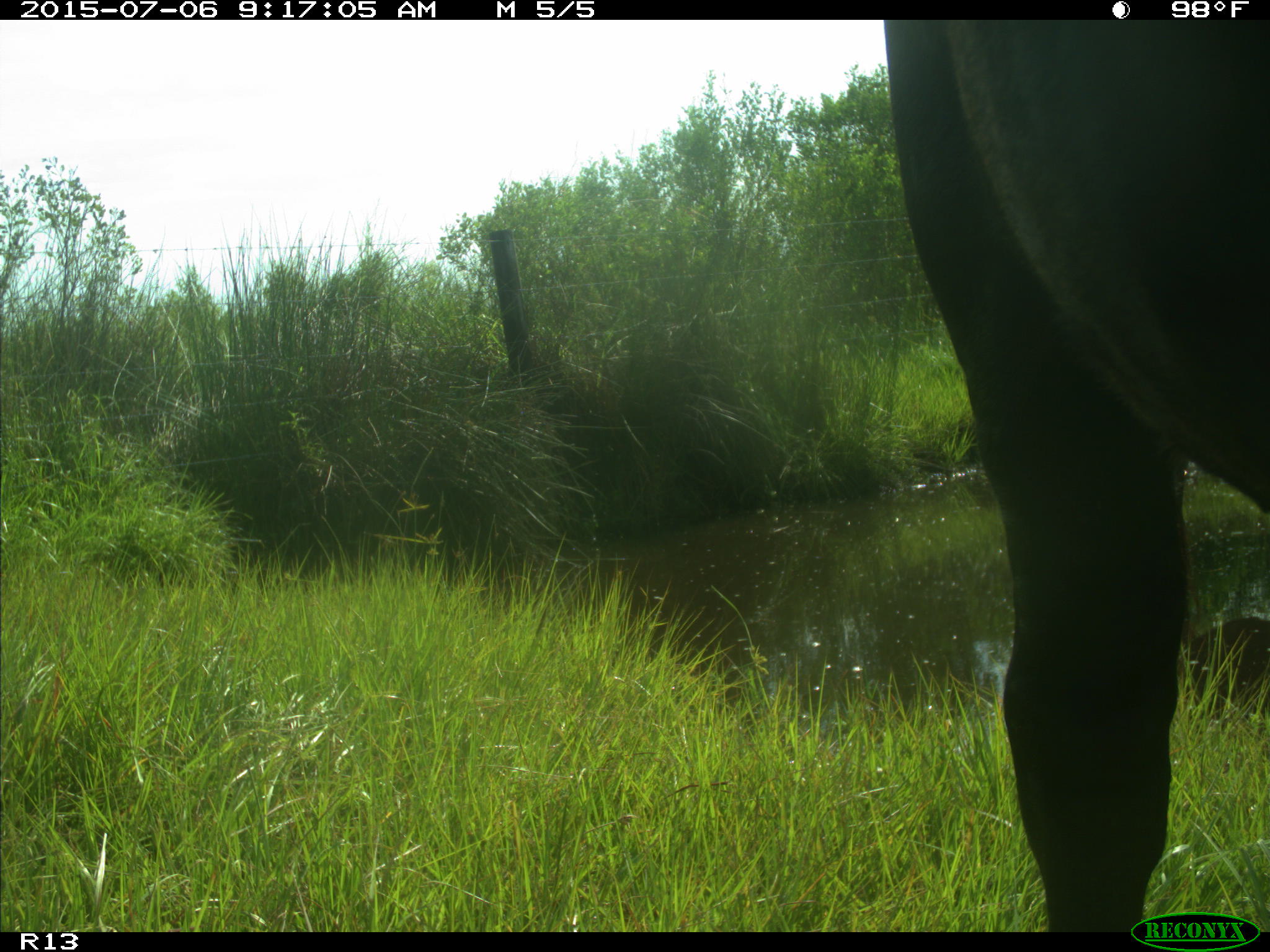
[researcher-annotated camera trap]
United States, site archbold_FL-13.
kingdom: Animalia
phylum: Chordata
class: Mammalia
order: Artiodactyla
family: Bovidae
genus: Bos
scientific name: Bos taurus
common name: domestic cow